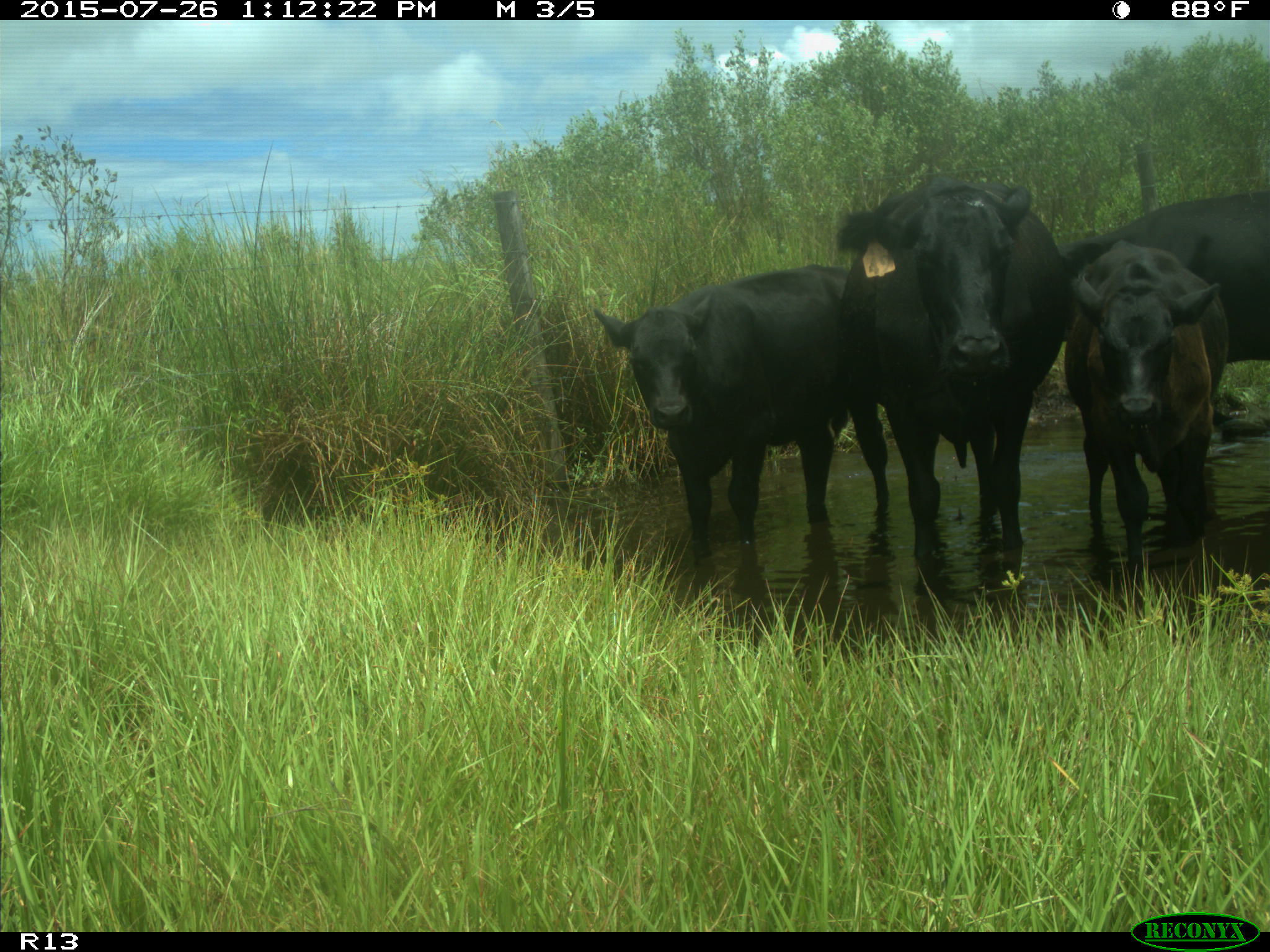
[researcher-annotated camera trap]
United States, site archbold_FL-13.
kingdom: Animalia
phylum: Chordata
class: Mammalia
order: Artiodactyla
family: Bovidae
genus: Bos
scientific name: Bos taurus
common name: domestic cow